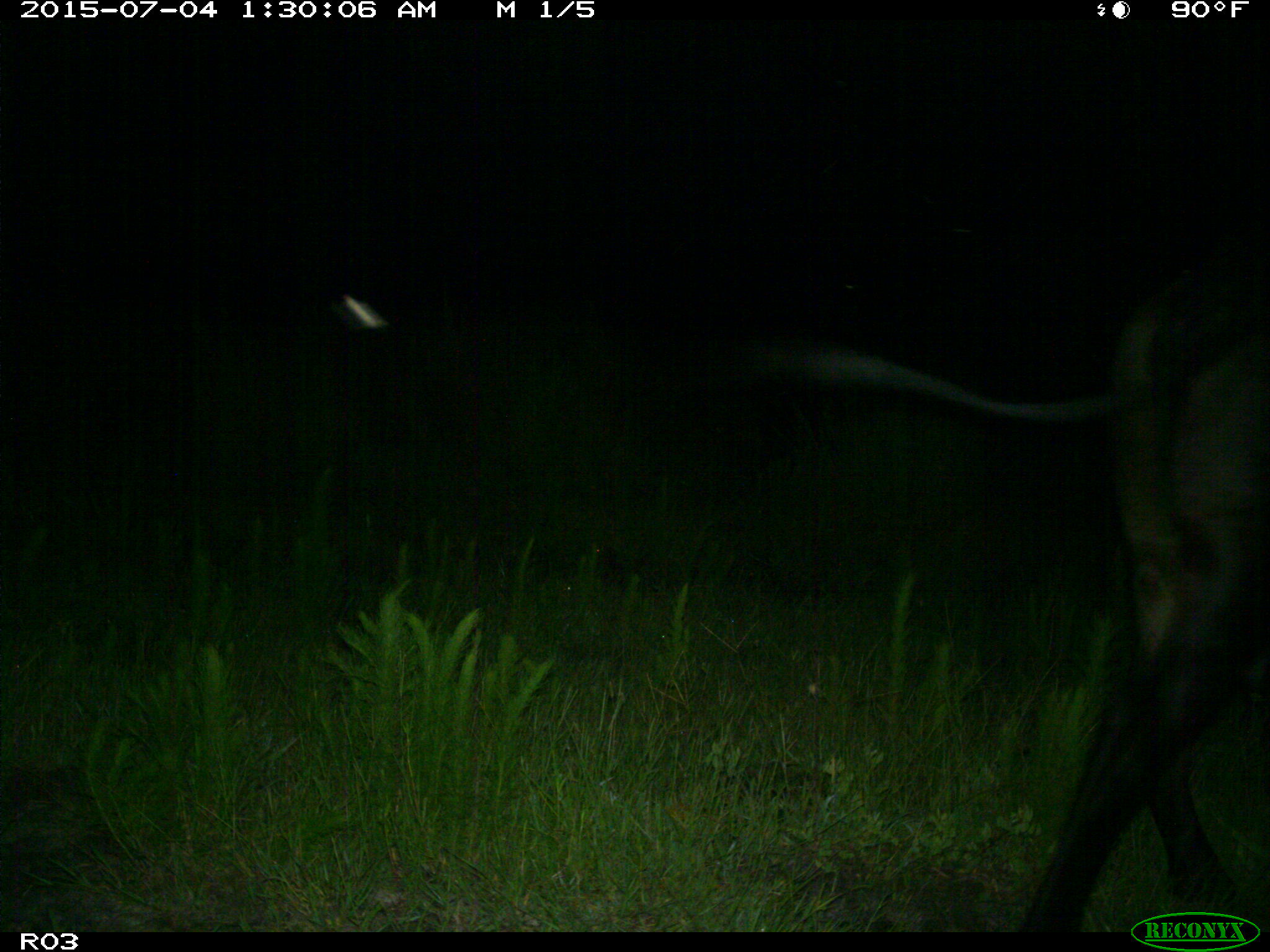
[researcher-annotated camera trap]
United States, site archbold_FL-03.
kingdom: Animalia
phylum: Chordata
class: Mammalia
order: Artiodactyla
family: Bovidae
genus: Bos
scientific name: Bos taurus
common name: domestic cow